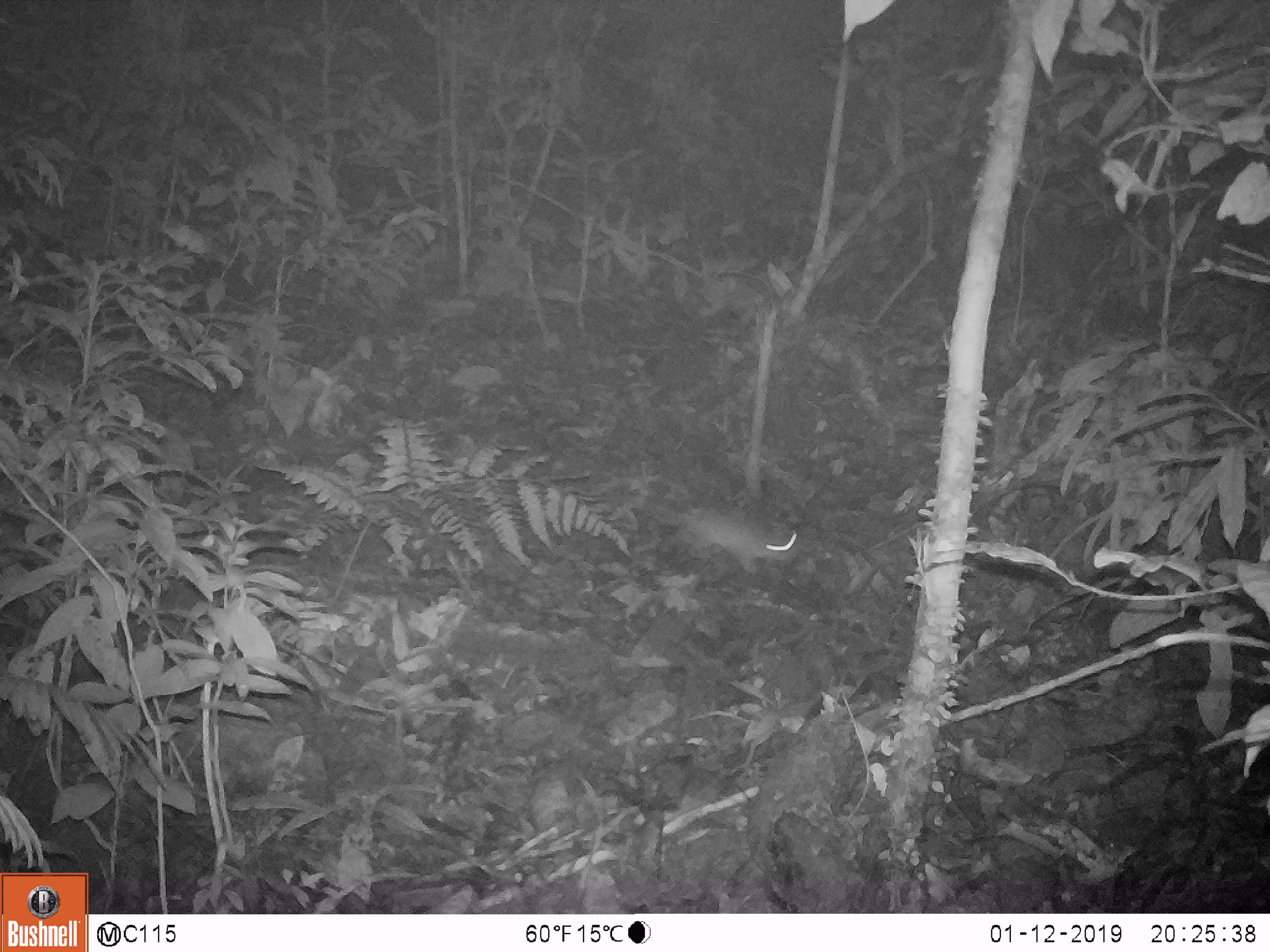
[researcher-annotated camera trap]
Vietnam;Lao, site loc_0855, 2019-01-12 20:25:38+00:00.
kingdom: Animalia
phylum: Chordata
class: Mammalia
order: Rodentia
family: Muridae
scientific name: Muridae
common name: old-world mice and rats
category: unidentified murid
Unidentified murid (old-world mice and rats) (Muridae). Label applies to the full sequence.